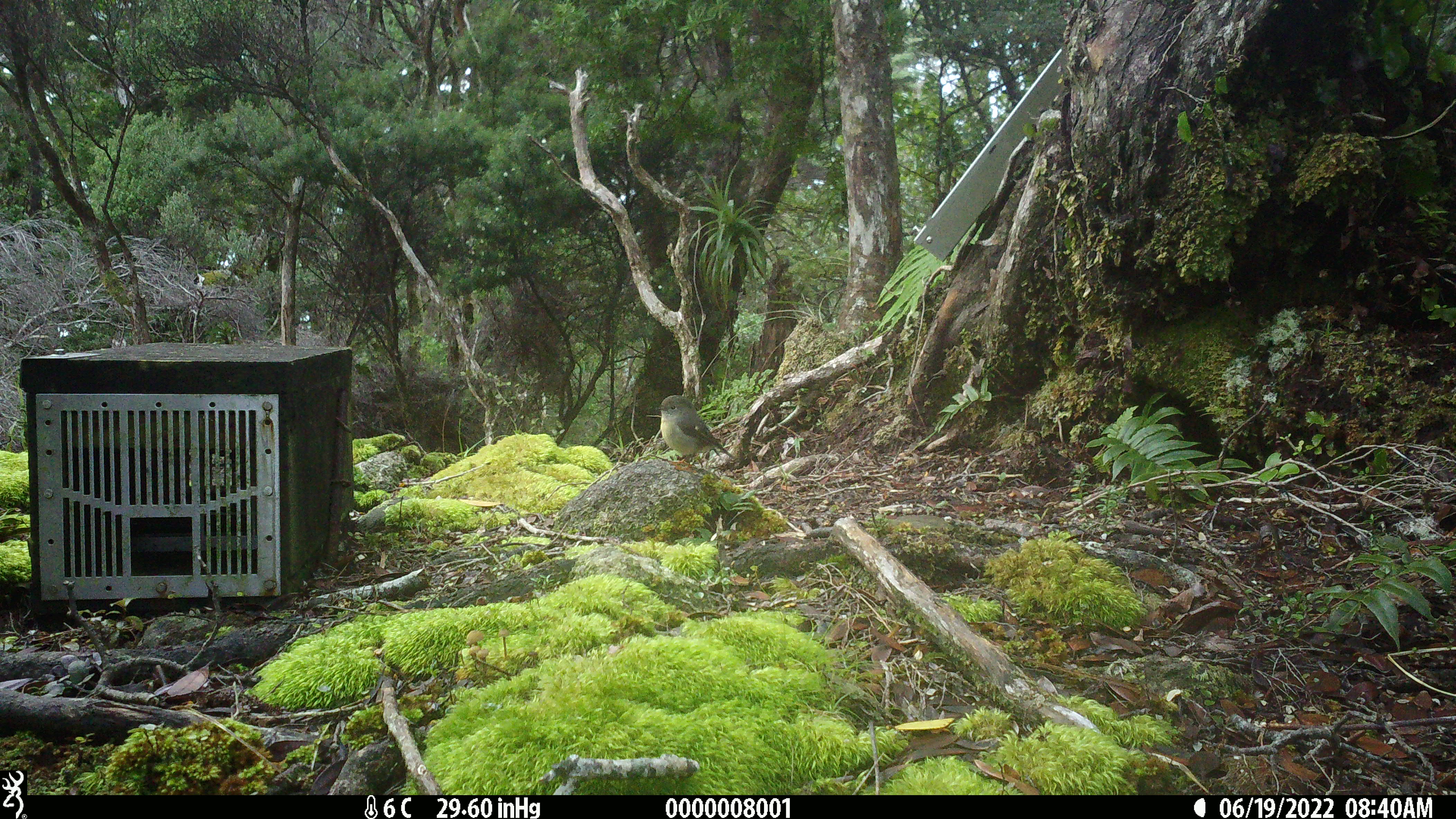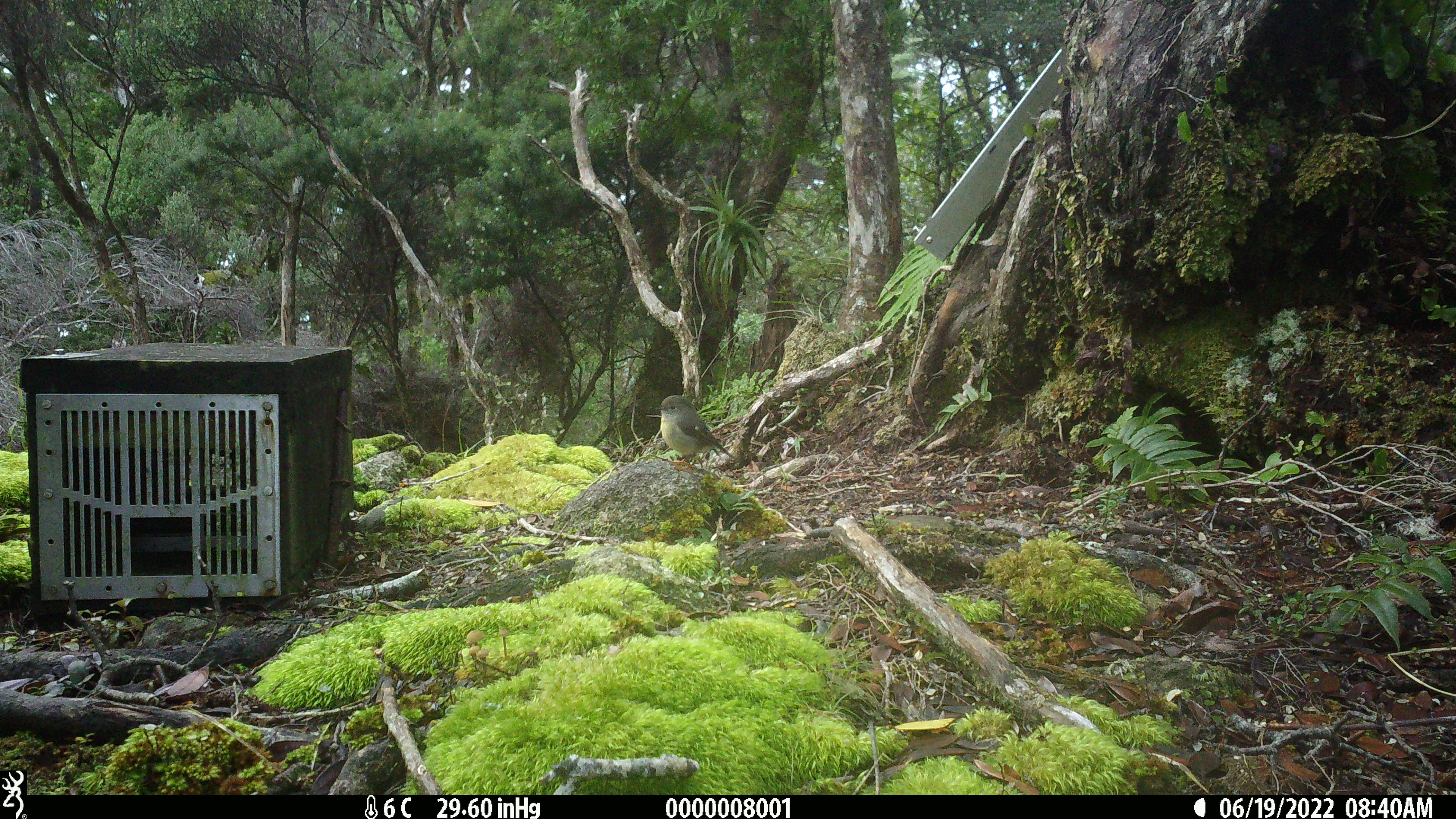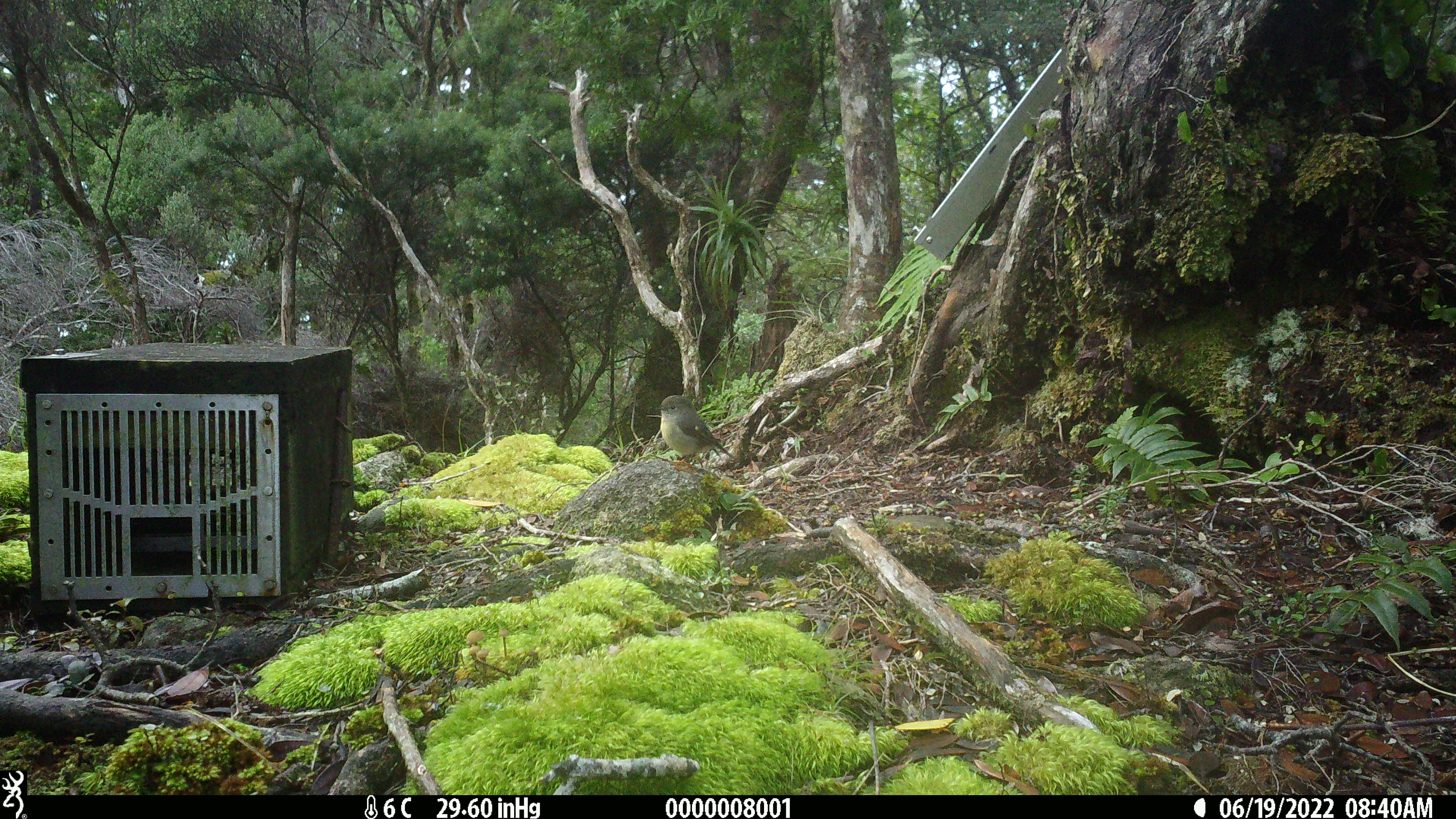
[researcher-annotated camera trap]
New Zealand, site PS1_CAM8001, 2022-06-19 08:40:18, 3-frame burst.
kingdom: Animalia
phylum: Chordata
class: Aves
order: Passeriformes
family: Petroicidae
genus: Petroica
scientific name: Petroica macrocephala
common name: tomtit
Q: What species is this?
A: Tomtit (Petroica macrocephala).